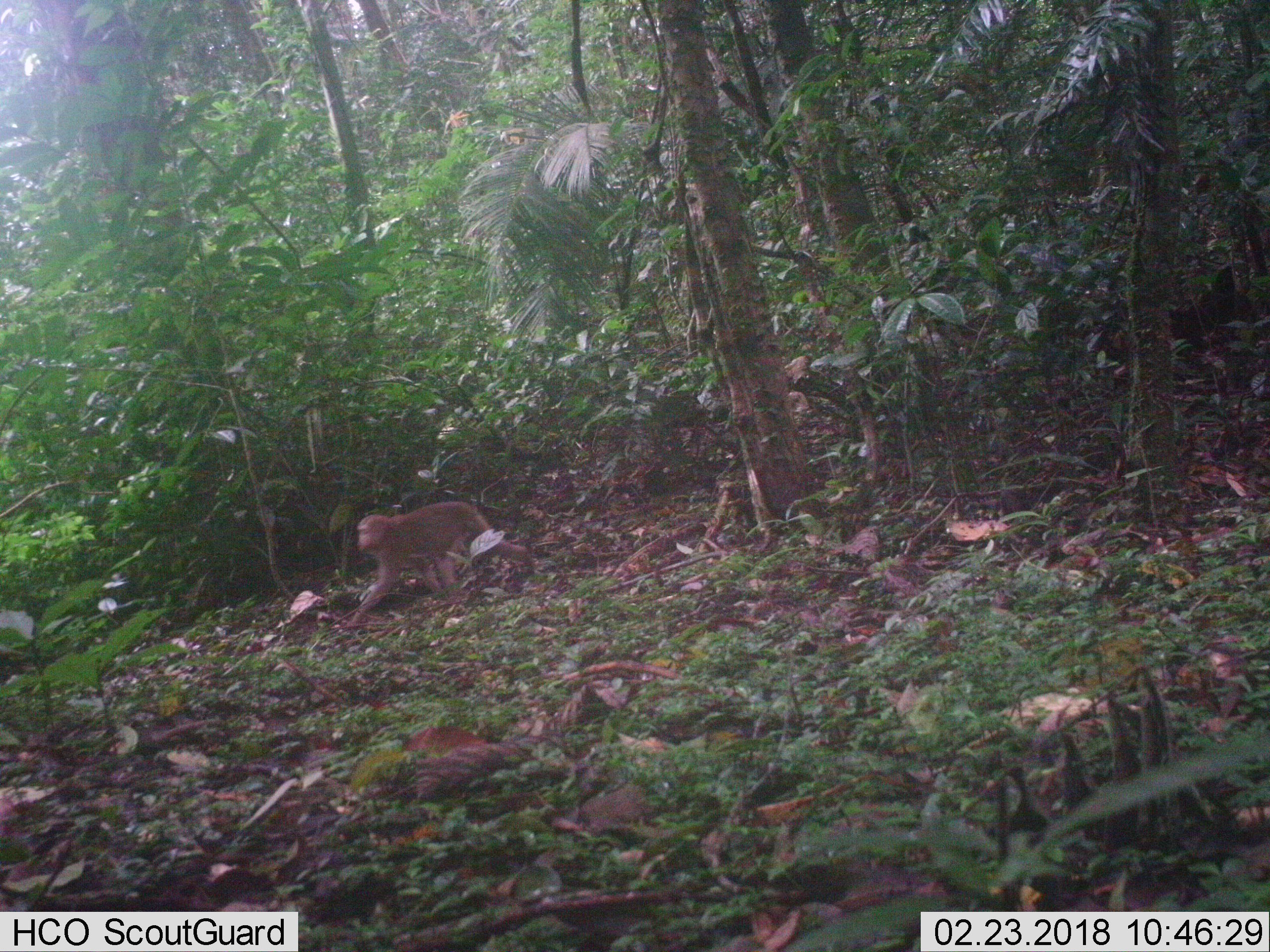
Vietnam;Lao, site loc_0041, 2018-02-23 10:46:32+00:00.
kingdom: Animalia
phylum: Chordata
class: Mammalia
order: Primates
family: Cercopithecidae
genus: Macaca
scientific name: Macaca nemestrina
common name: pig-tailed macaque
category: pig tailed macaque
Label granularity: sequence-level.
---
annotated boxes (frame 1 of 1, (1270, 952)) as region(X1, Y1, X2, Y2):
pig tailed macaque: region(347, 501, 536, 629)